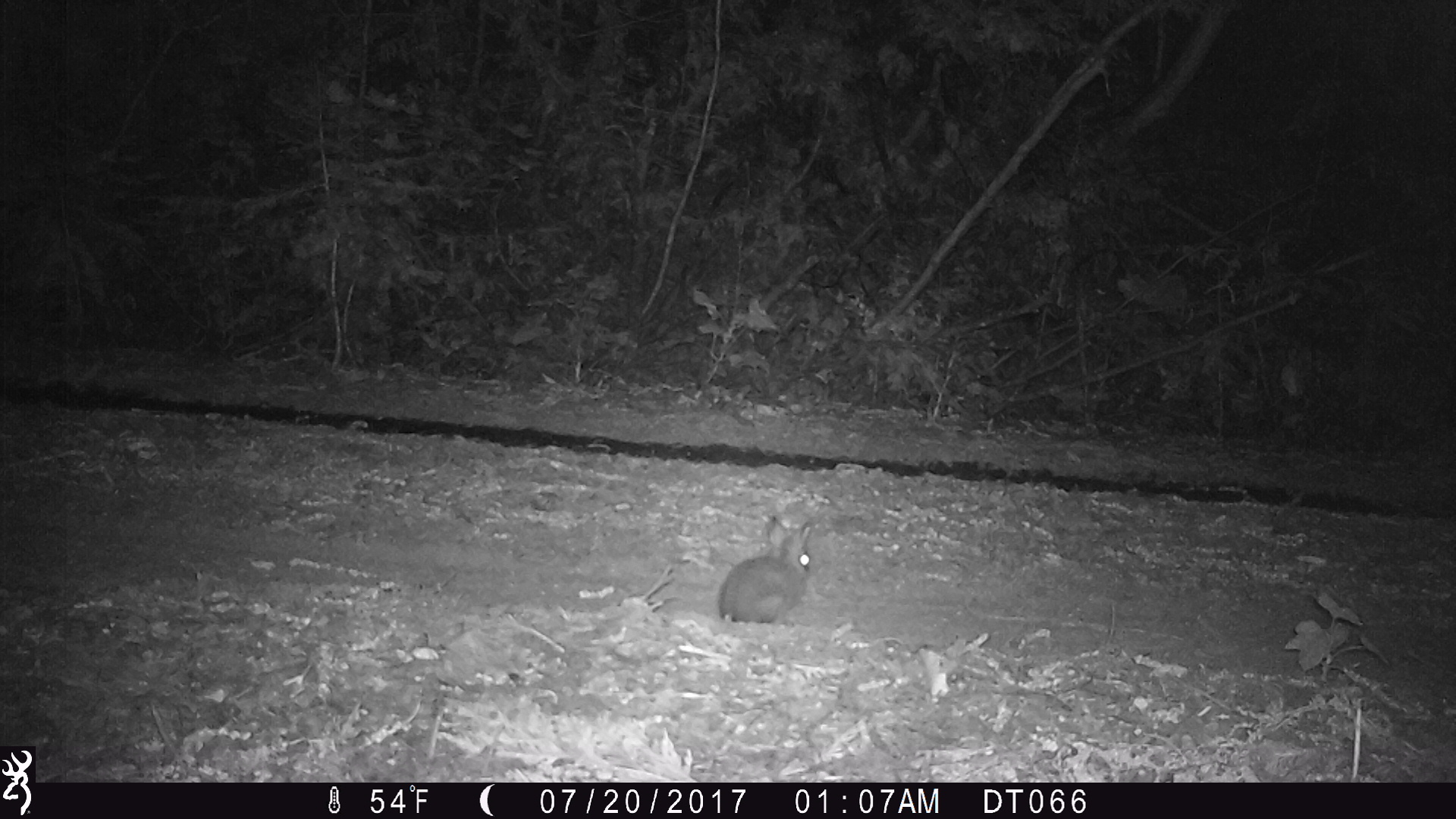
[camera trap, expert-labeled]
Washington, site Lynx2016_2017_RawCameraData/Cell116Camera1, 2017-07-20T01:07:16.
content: unidentified animal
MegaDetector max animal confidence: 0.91